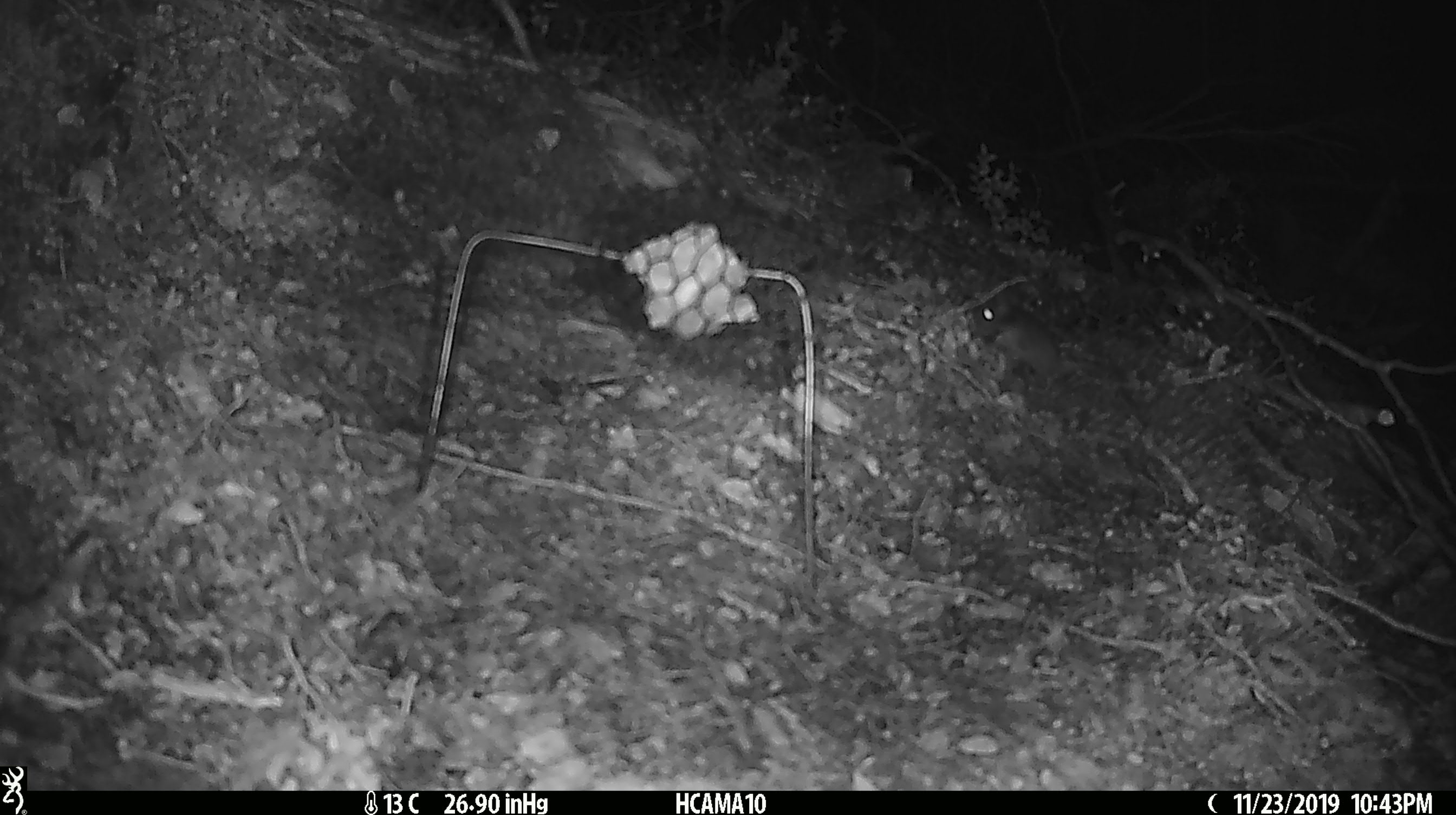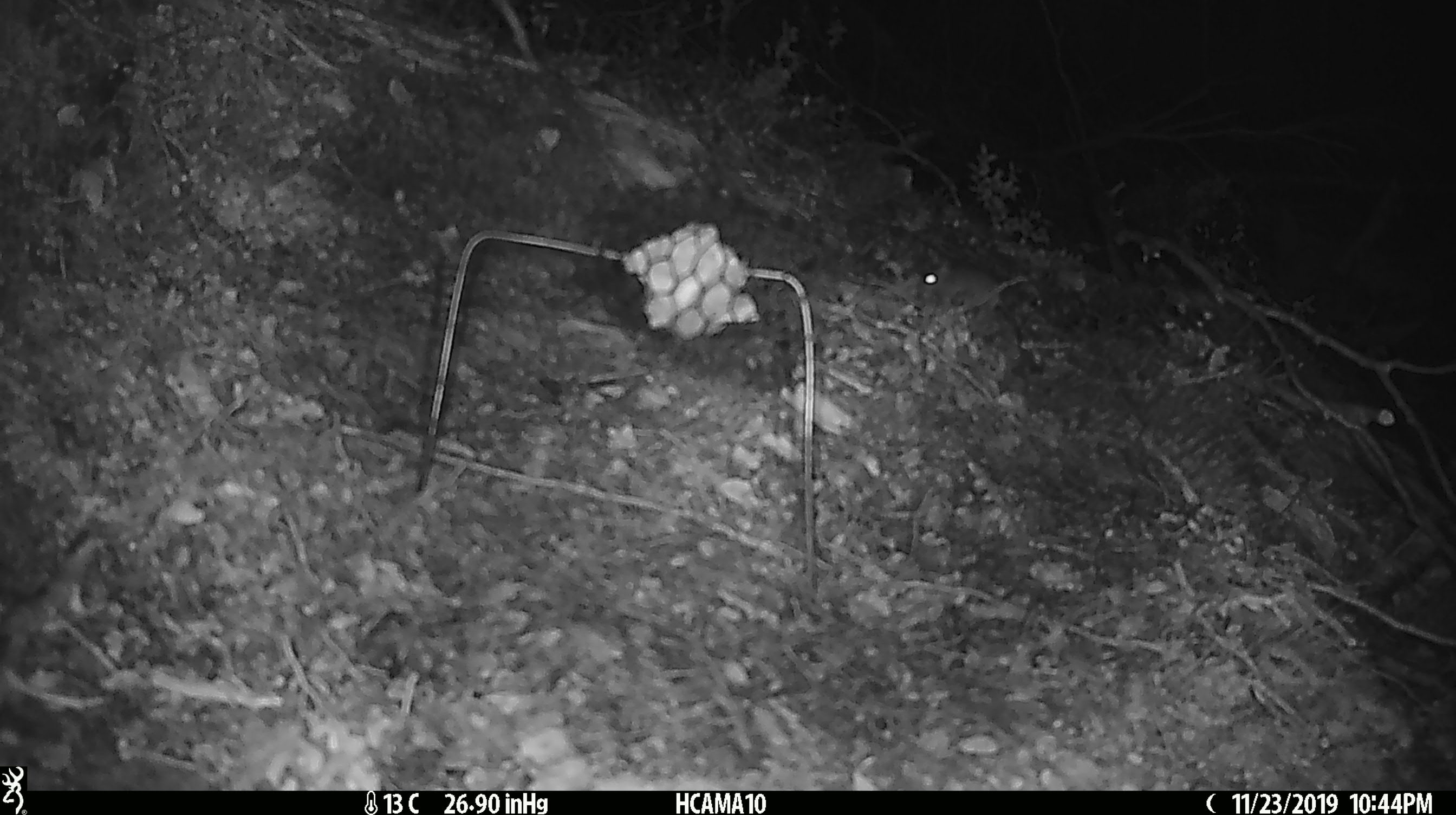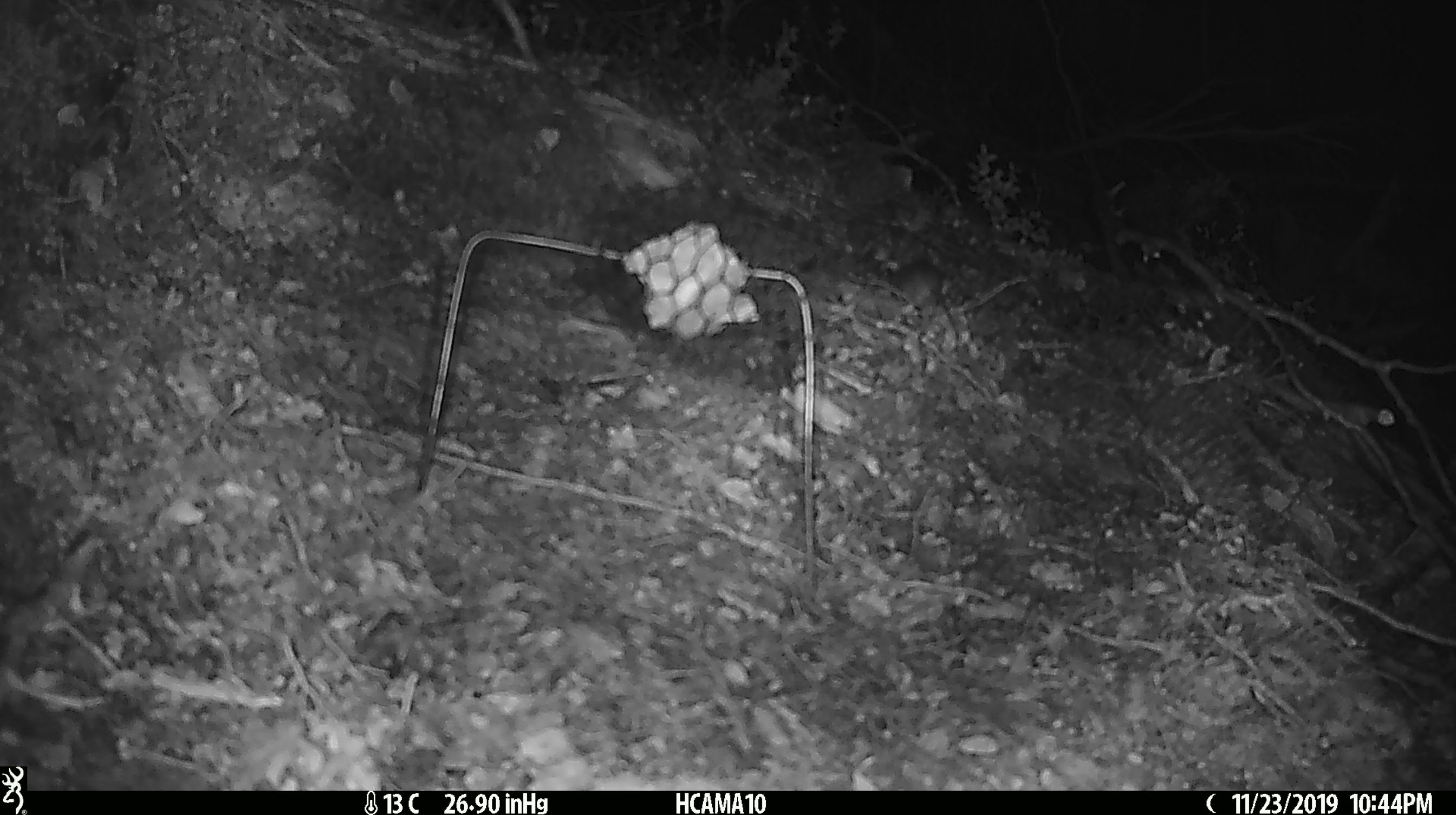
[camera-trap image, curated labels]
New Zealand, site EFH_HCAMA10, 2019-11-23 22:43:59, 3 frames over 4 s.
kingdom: Animalia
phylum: Chordata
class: Mammalia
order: Rodentia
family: Muridae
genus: Mus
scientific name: Mus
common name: mouse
Mouse (Mus).